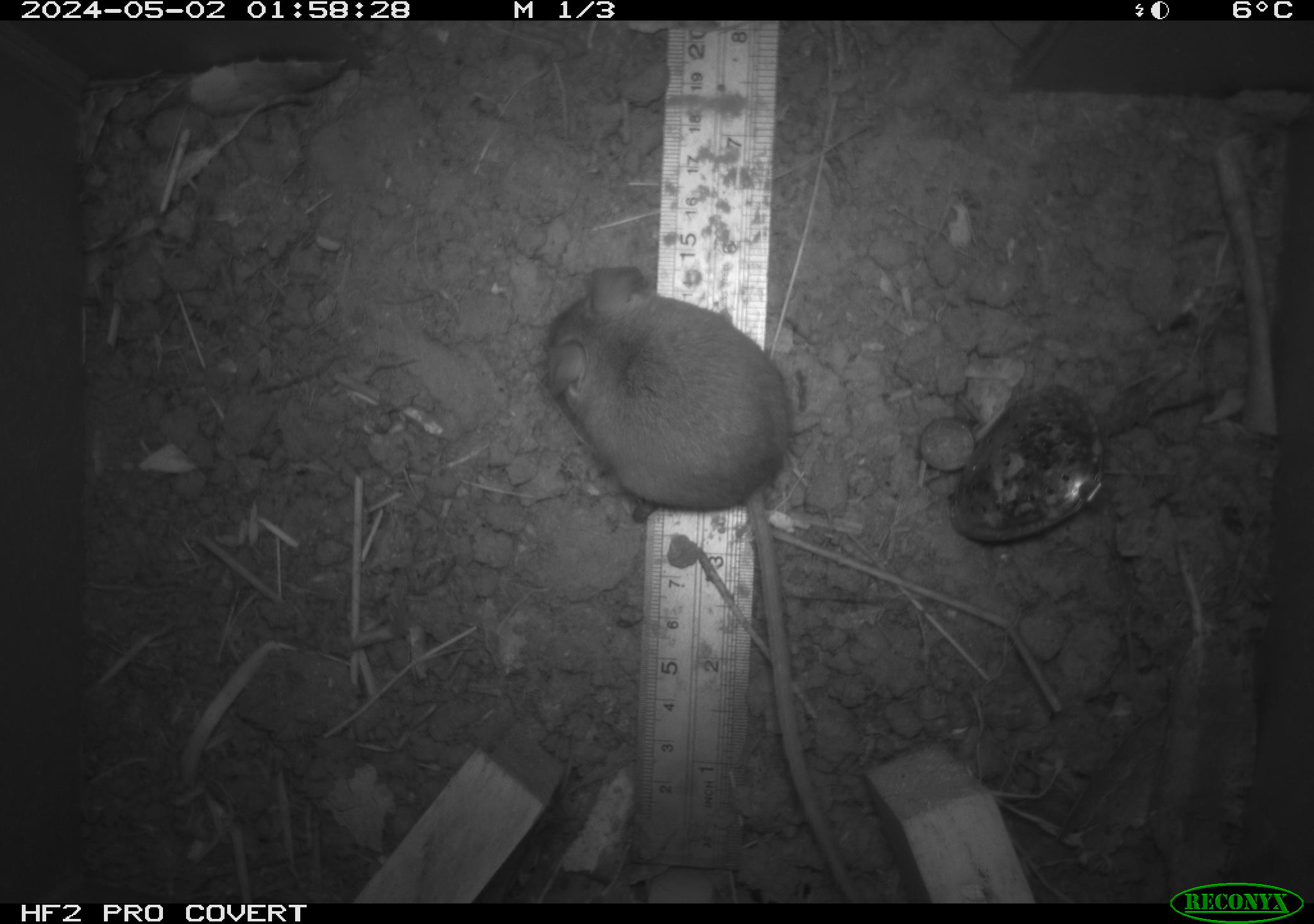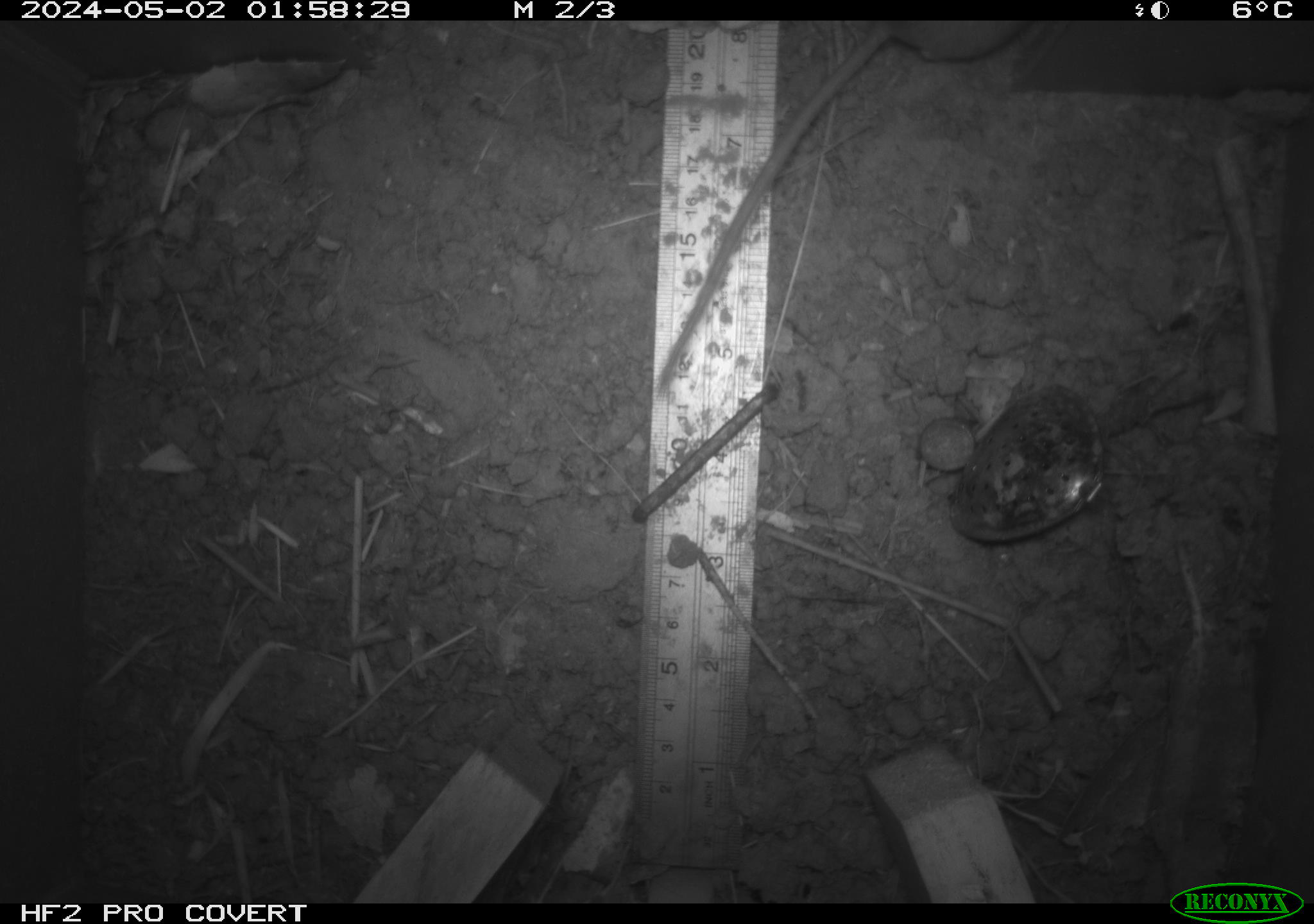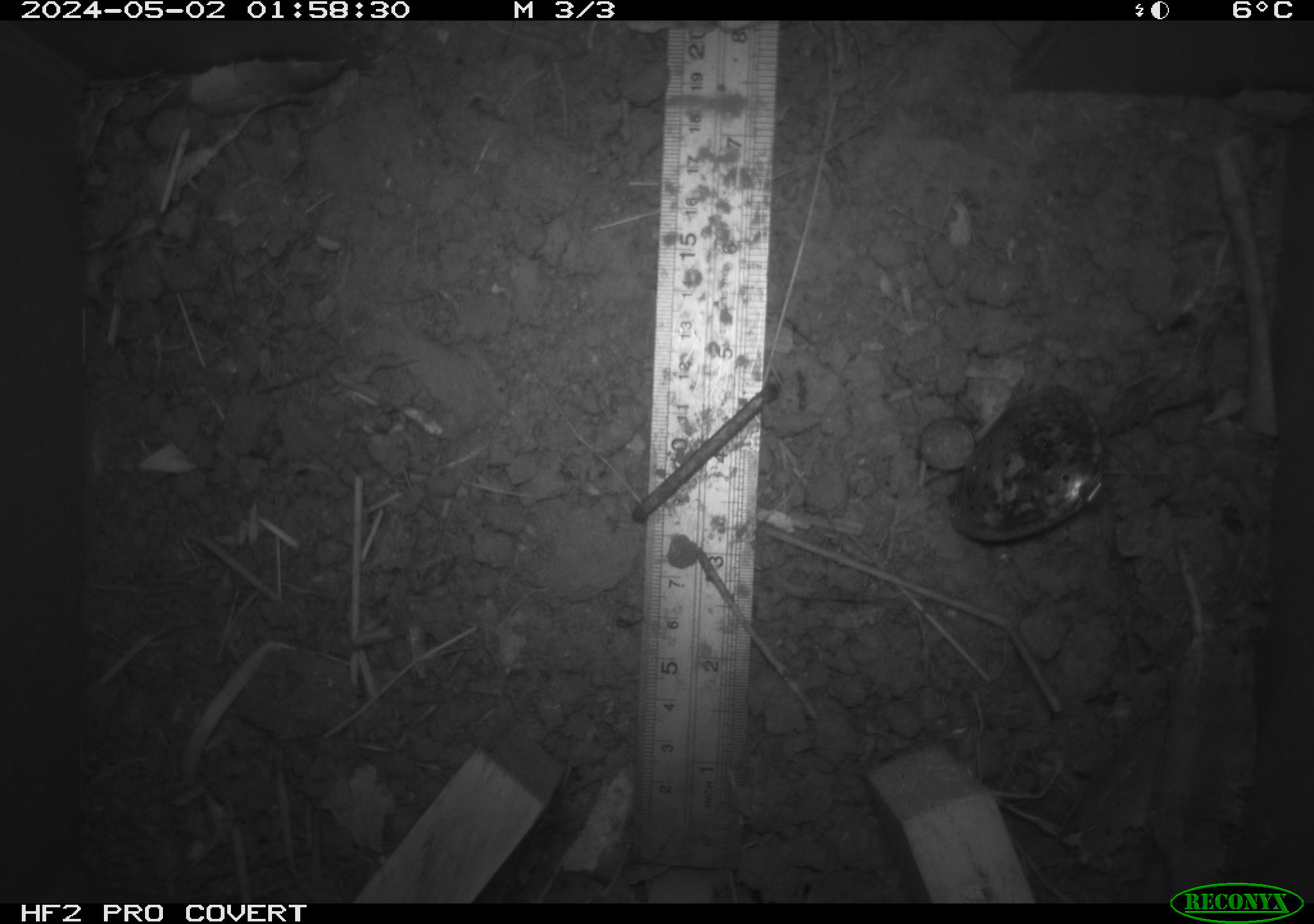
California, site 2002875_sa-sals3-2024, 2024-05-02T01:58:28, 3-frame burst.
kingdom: Animalia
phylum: Chordata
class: Mammalia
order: Rodentia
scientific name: Rodentia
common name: rodent